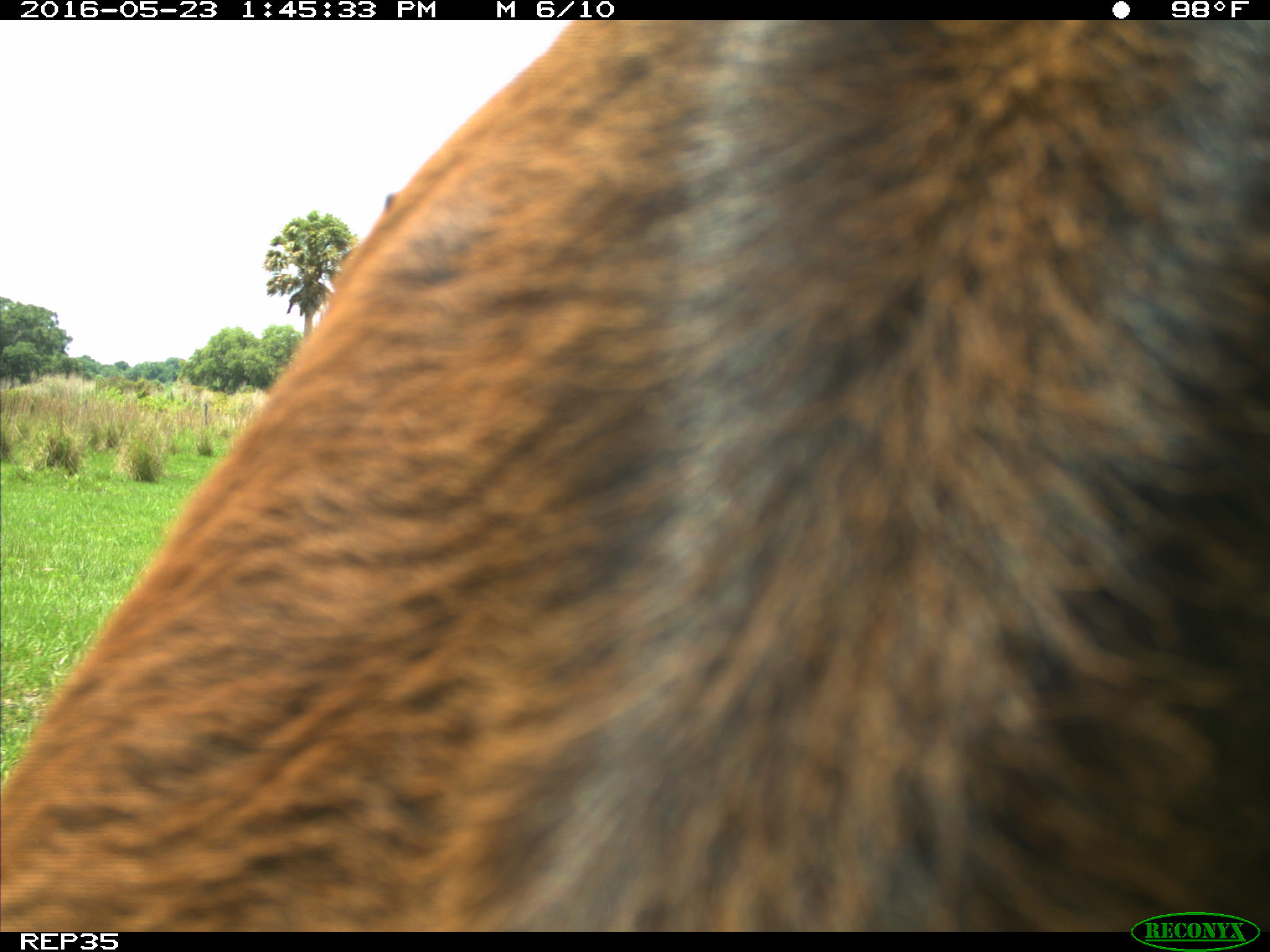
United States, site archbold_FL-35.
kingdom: Animalia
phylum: Chordata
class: Mammalia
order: Artiodactyla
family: Bovidae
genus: Bos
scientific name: Bos taurus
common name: domestic cow